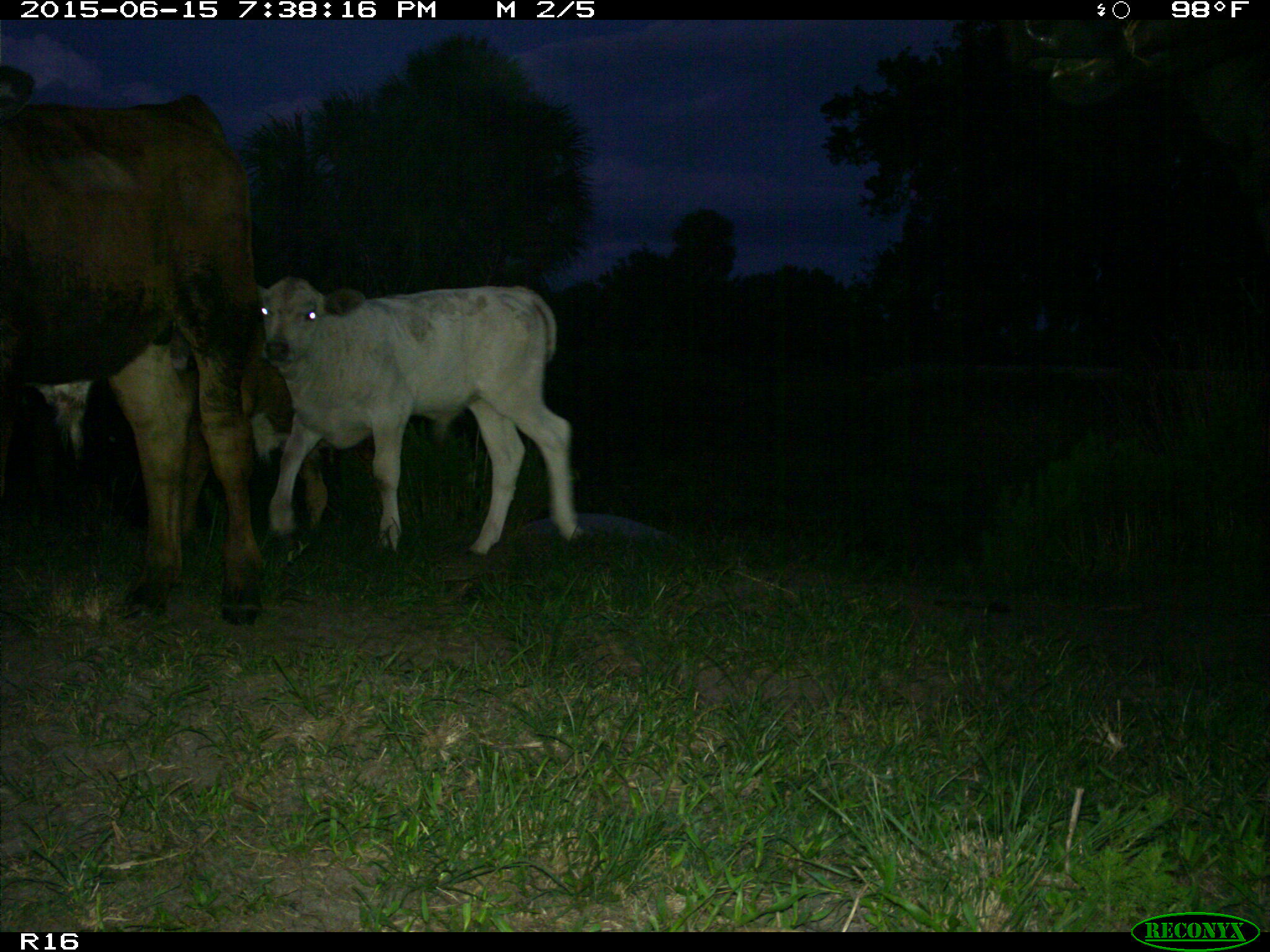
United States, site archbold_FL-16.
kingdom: Animalia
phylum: Chordata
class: Mammalia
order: Artiodactyla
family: Bovidae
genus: Bos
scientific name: Bos taurus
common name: domestic cow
Bos taurus (domestic cow).